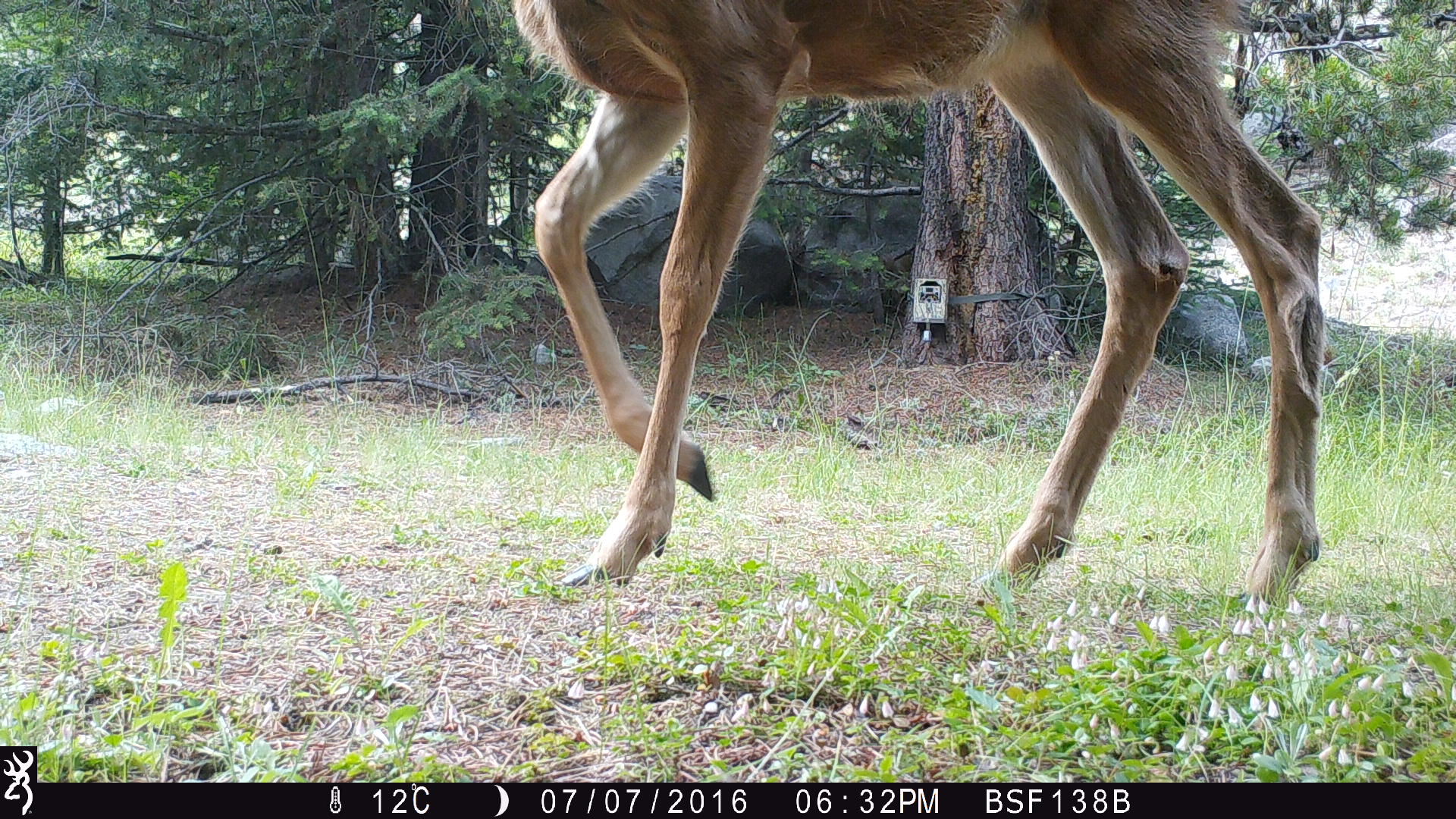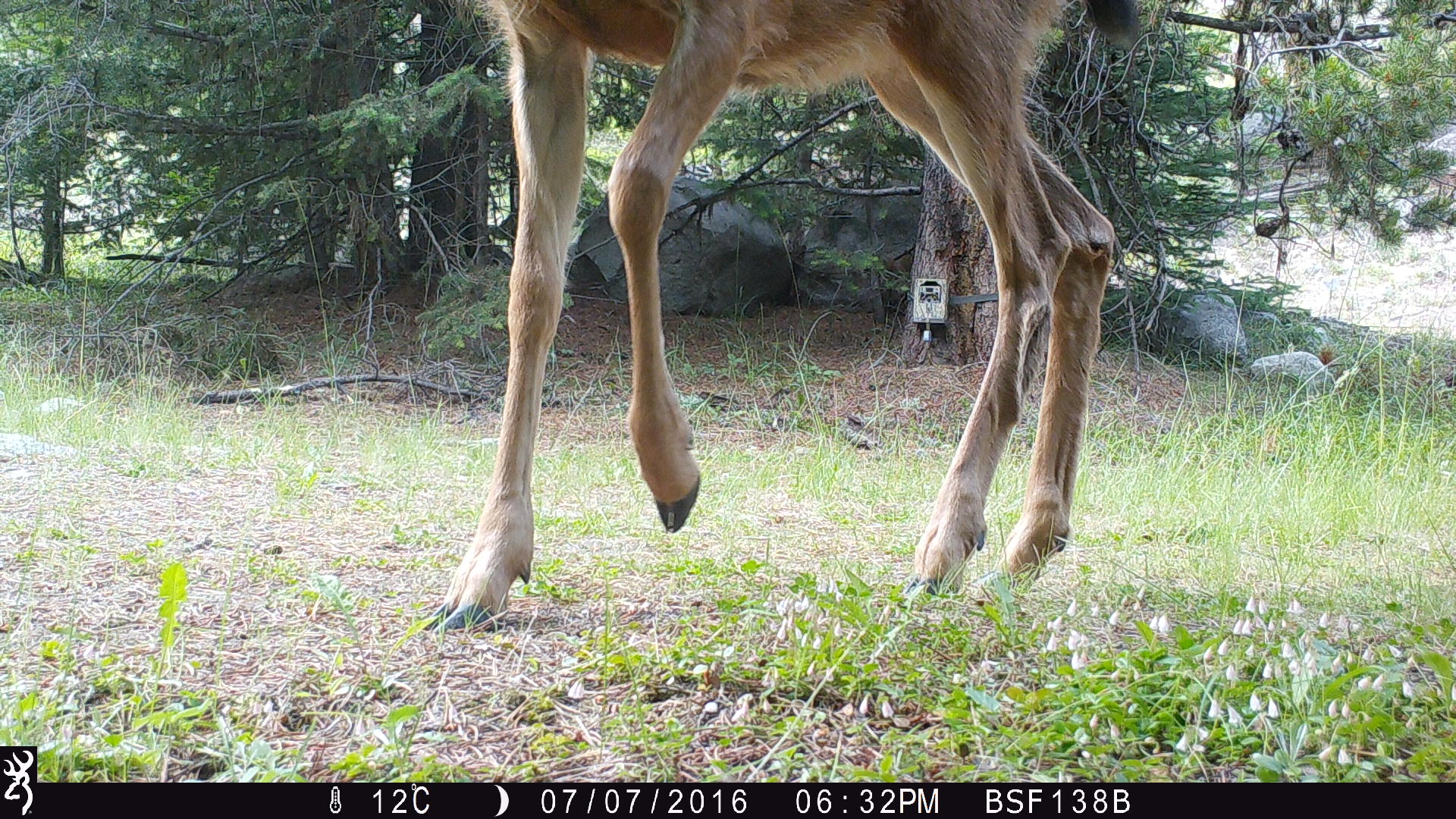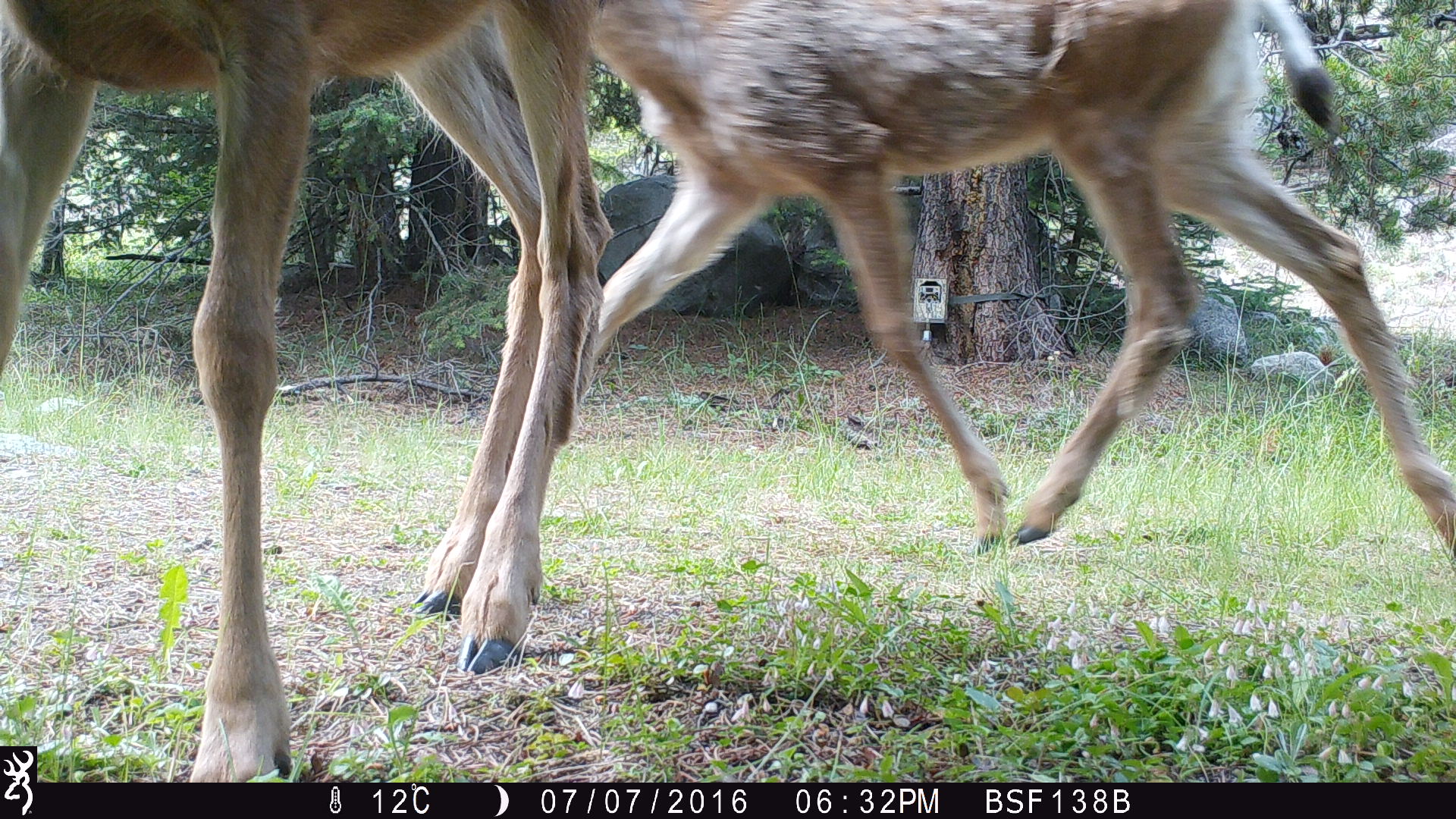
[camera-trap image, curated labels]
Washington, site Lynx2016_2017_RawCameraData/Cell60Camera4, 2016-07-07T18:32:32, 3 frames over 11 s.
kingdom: Animalia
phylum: Chordata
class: Mammalia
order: Artiodactyla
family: Cervidae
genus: Odocoileus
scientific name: Odocoileus hemionus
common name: mule deer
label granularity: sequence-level